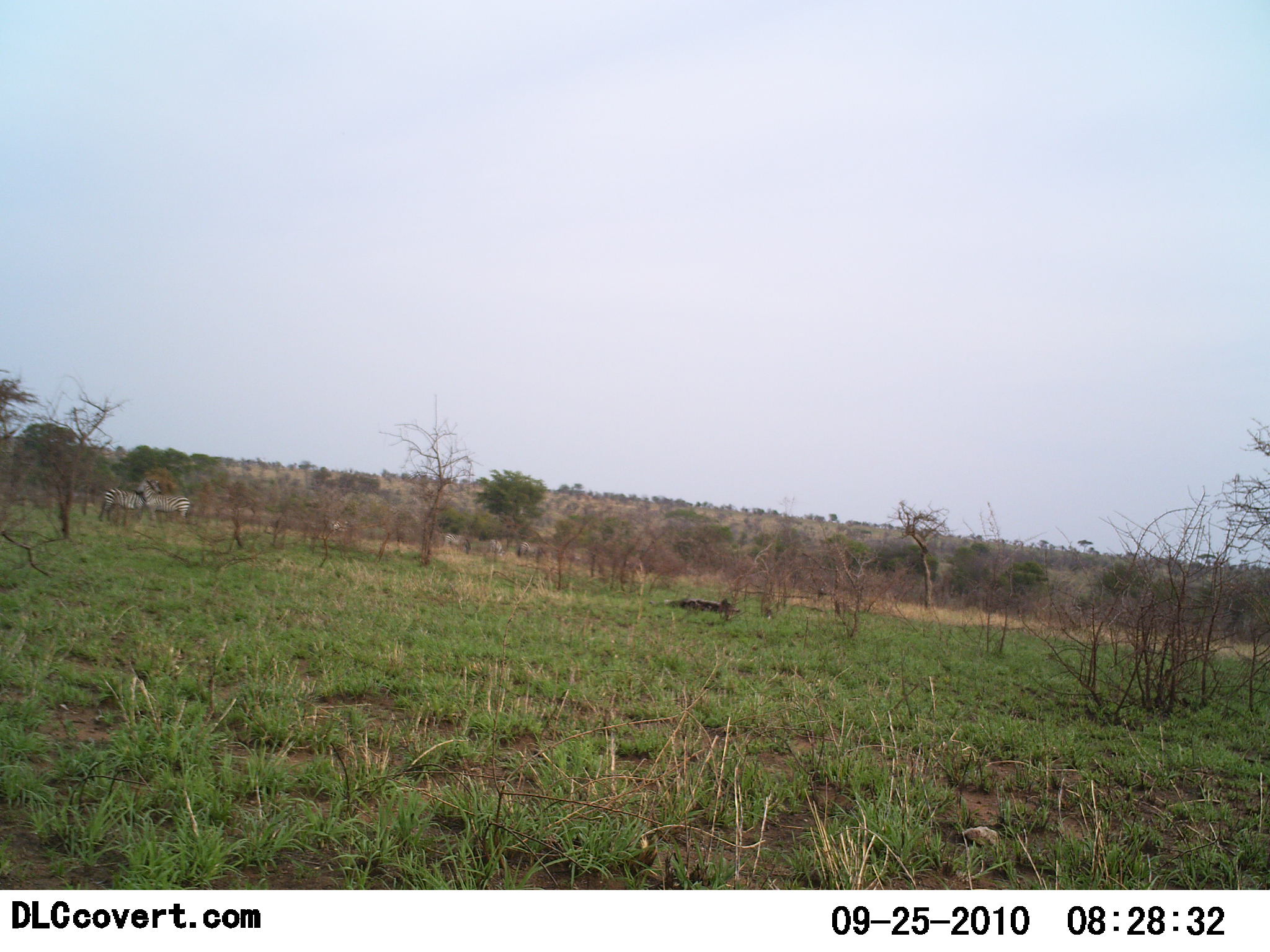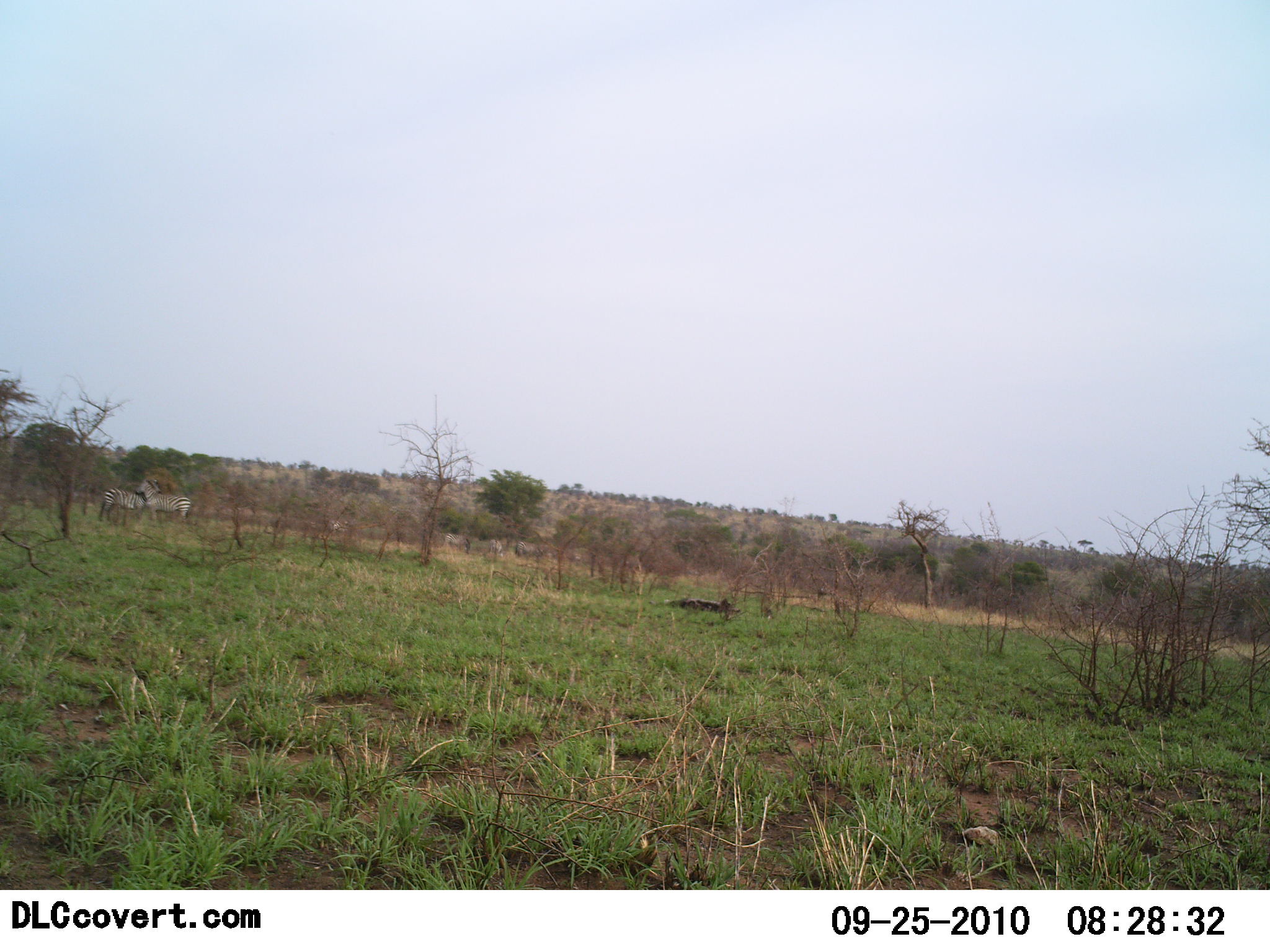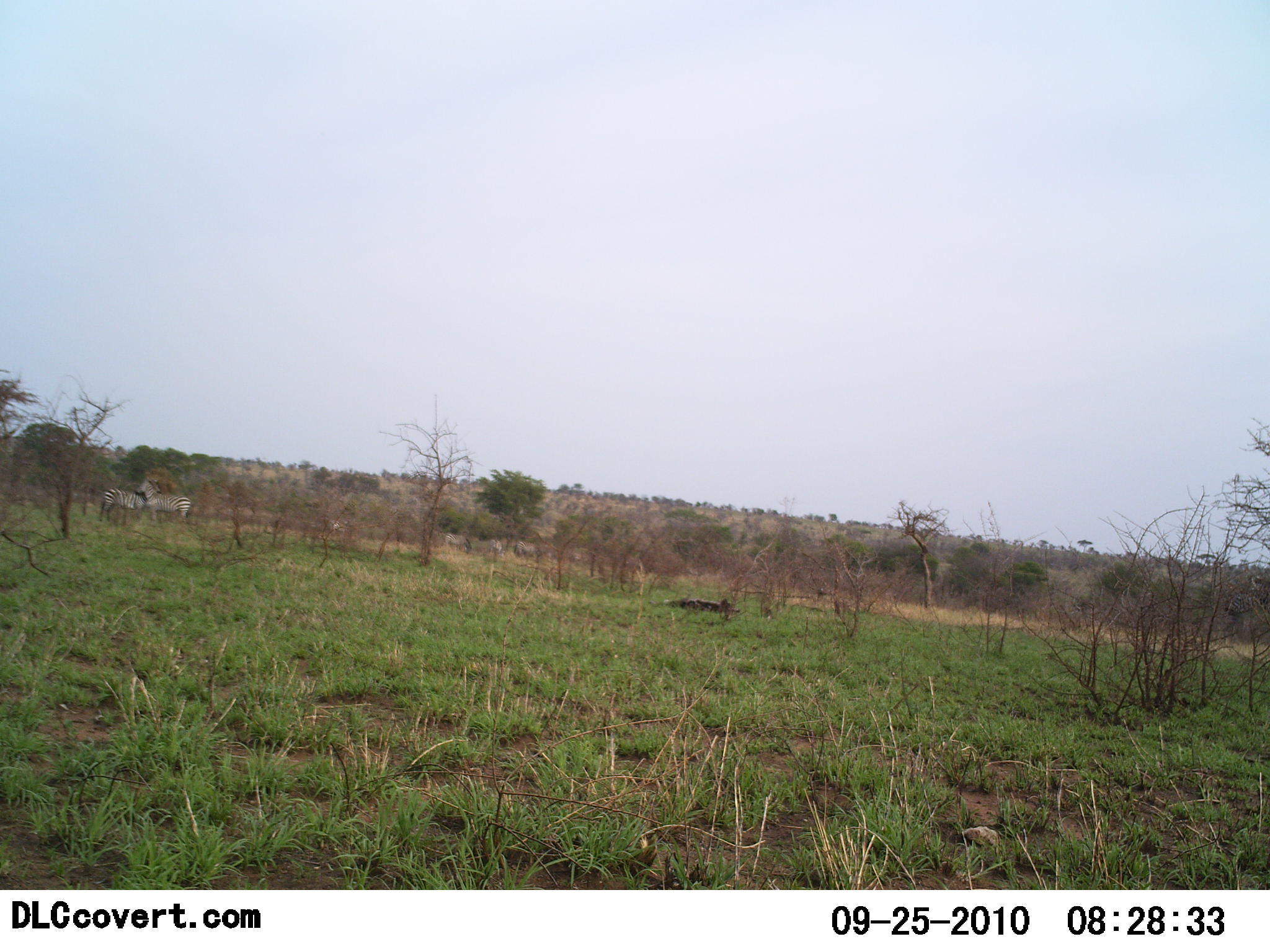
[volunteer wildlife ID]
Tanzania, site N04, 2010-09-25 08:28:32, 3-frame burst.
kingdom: Animalia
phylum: Chordata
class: Mammalia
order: Perissodactyla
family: Equidae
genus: Equus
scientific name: Equus quagga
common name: plains zebra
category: zebra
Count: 2.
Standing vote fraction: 100%.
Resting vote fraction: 0%.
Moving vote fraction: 0%.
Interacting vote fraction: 0%.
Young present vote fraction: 0%.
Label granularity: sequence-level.